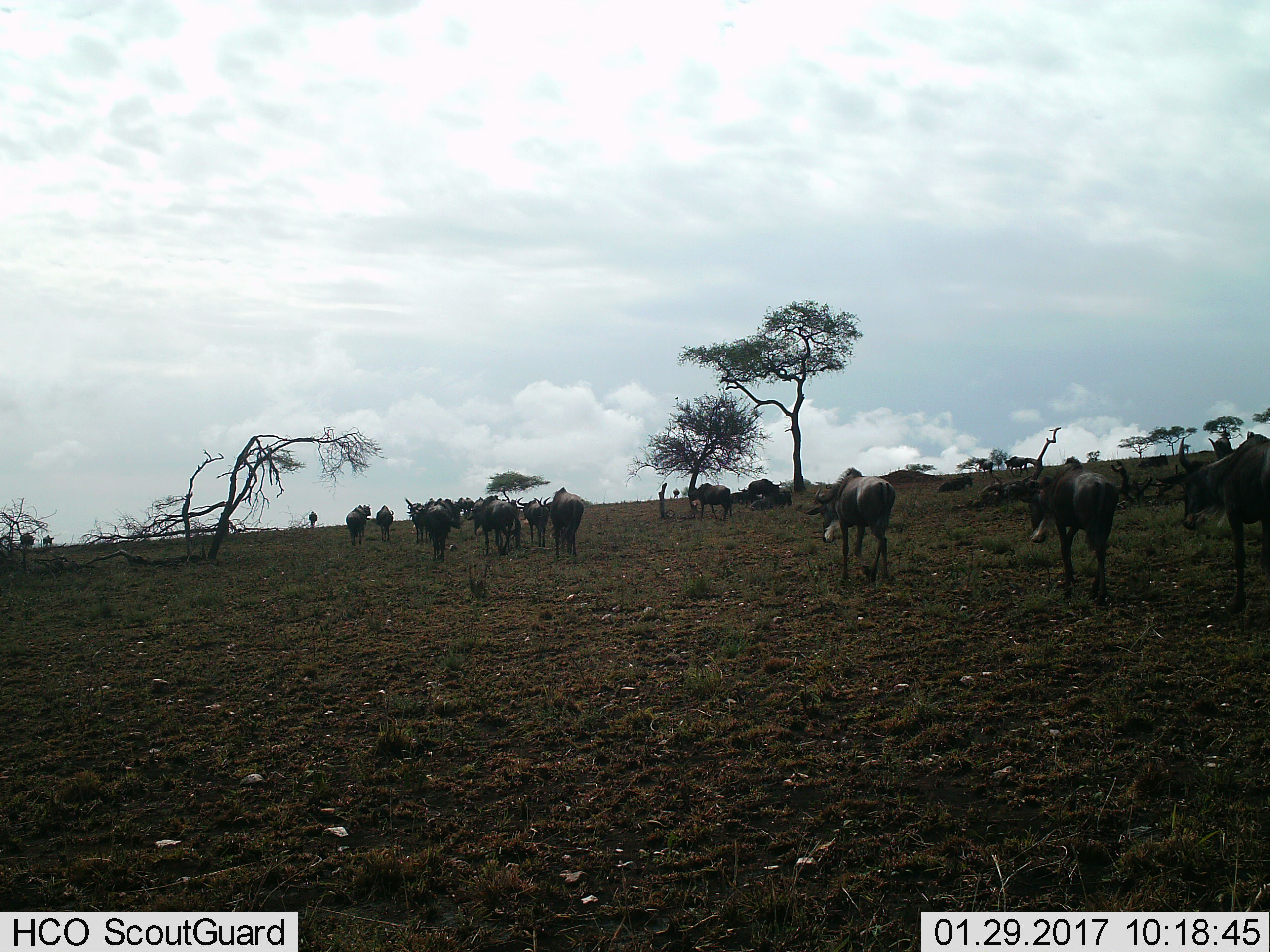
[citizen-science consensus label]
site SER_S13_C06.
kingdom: Animalia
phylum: Chordata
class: Mammalia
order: Artiodactyla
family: Bovidae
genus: Connochaetes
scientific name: Connochaetes taurinus taurinus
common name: blue wildebeest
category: wildebeestblue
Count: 11-50.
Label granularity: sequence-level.